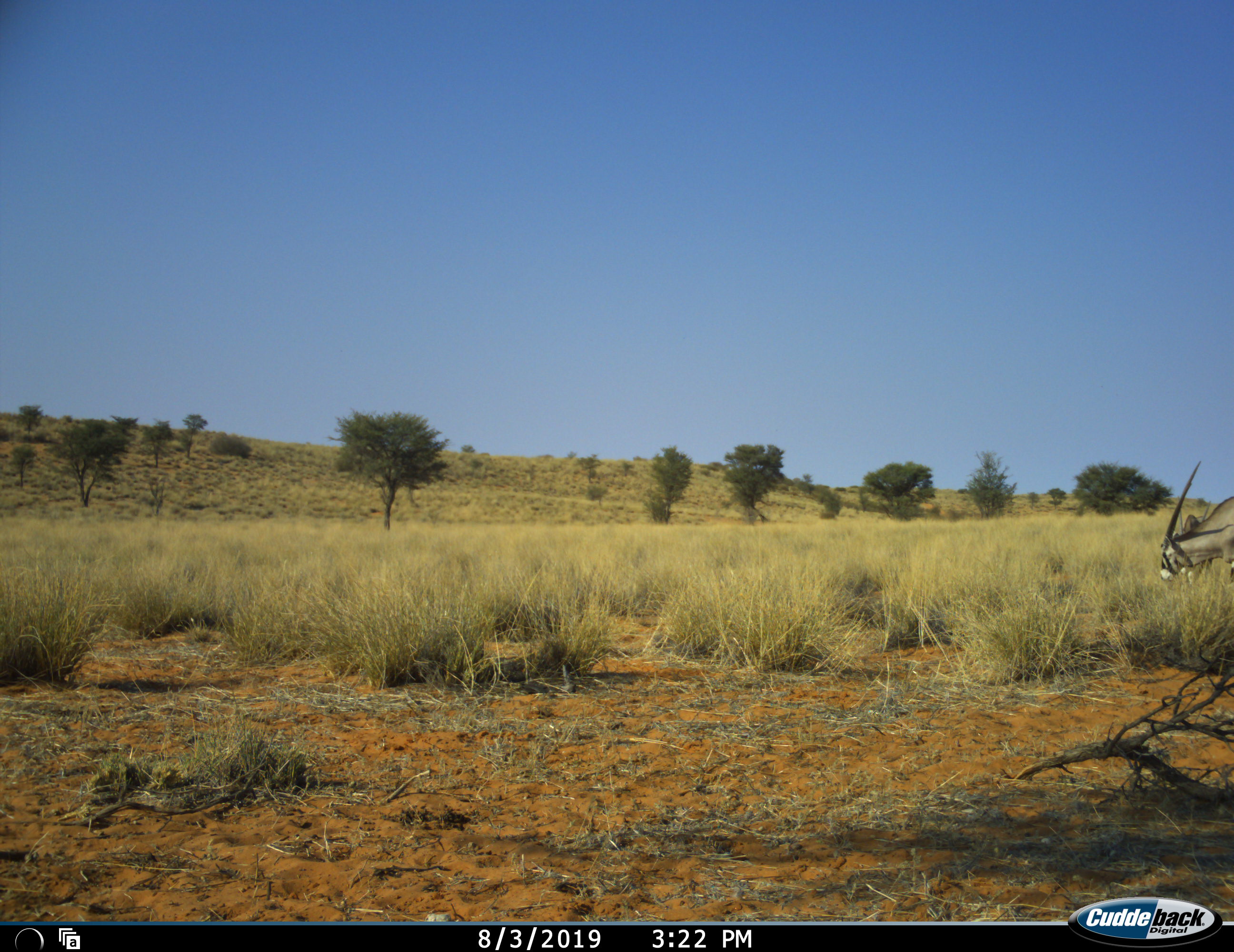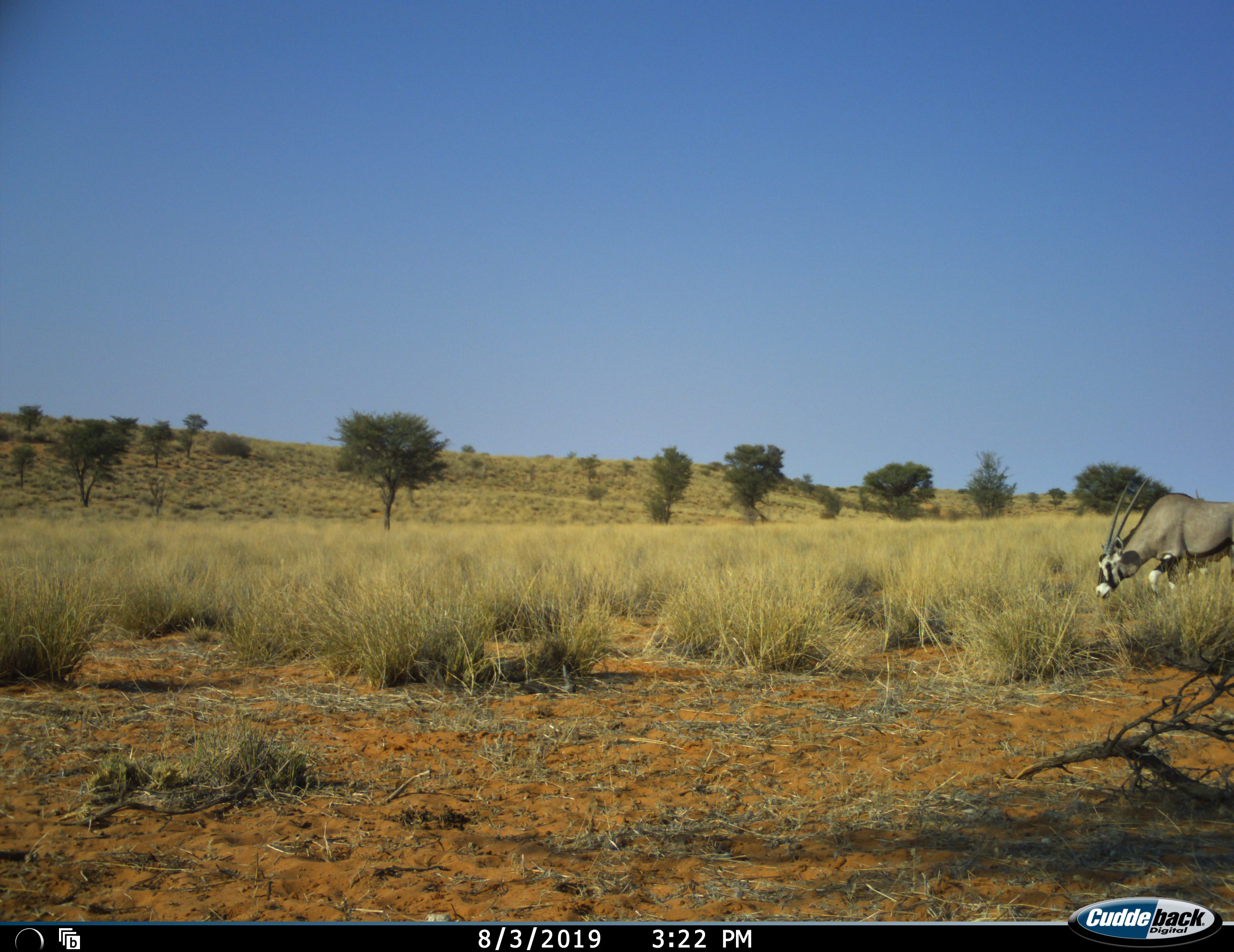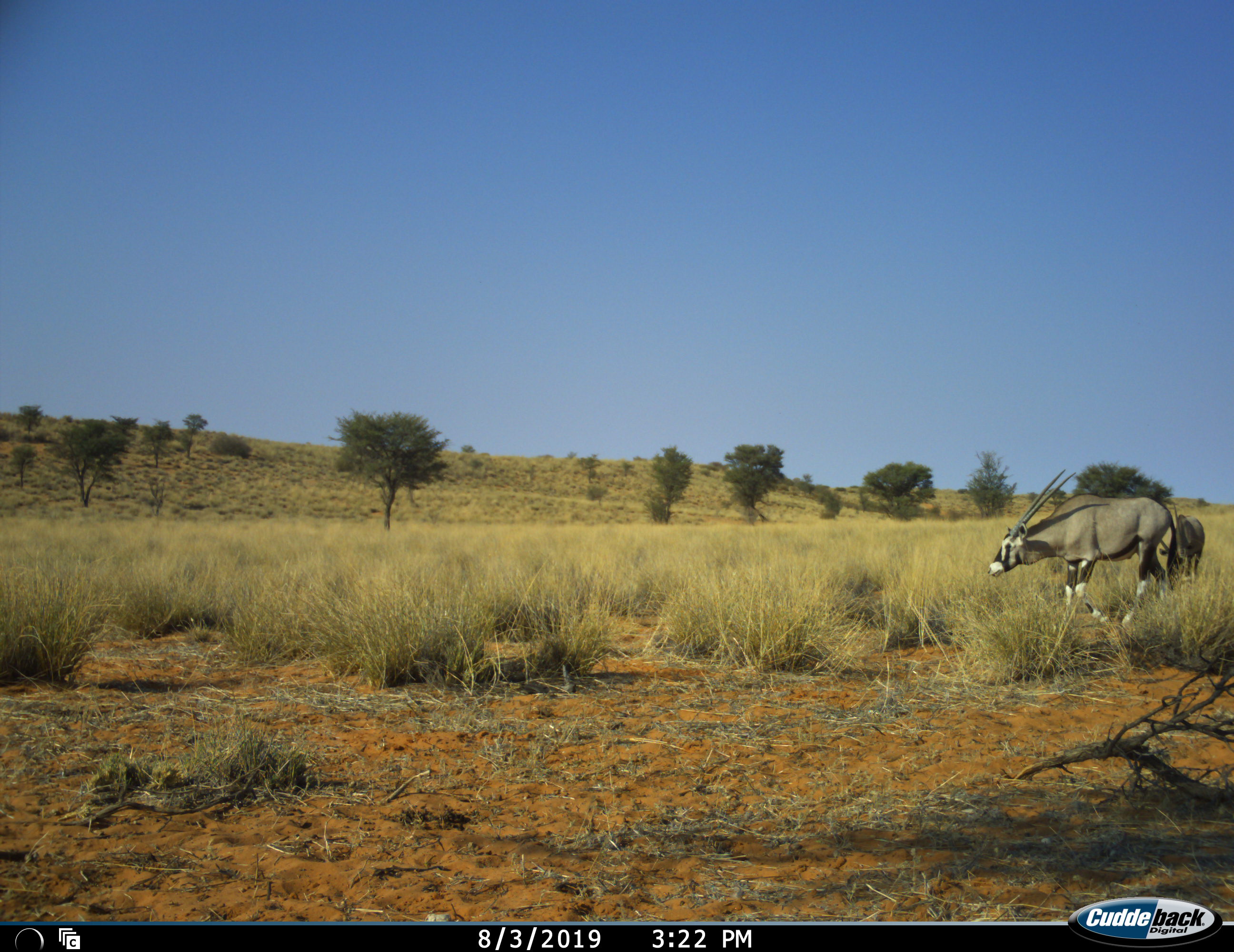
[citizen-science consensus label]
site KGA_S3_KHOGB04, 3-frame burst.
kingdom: Animalia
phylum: Chordata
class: Mammalia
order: Artiodactyla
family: Bovidae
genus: Oryx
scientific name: Oryx gazella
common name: gemsbok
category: oryx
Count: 2.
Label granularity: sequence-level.